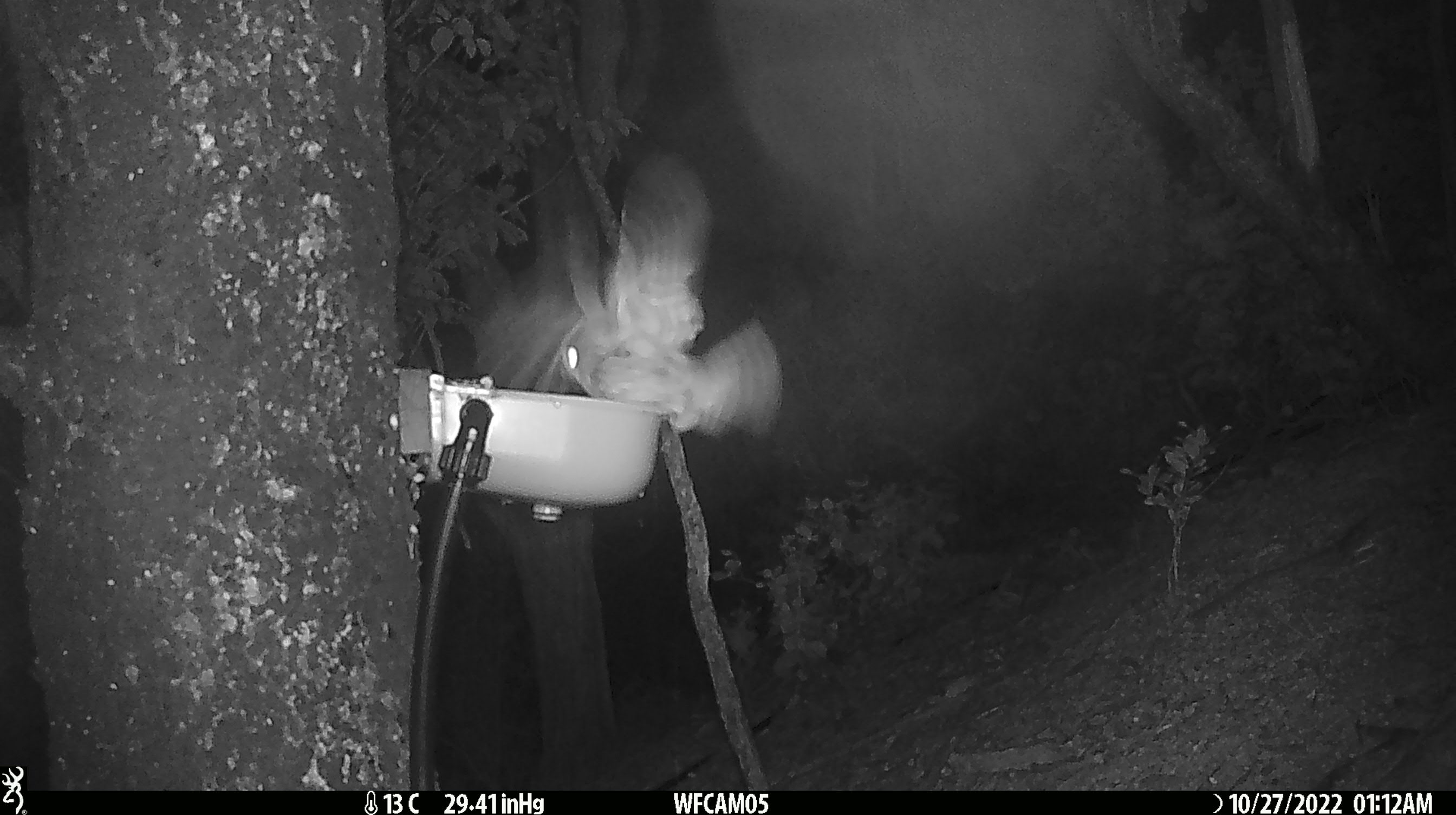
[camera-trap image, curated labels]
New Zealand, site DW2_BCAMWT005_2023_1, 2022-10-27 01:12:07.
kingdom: Animalia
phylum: Chordata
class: Aves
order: Strigiformes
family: Strigidae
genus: Ninox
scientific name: Ninox novaeseelandiae novaeseelandiae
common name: morepork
Morepork (Ninox novaeseelandiae novaeseelandiae).